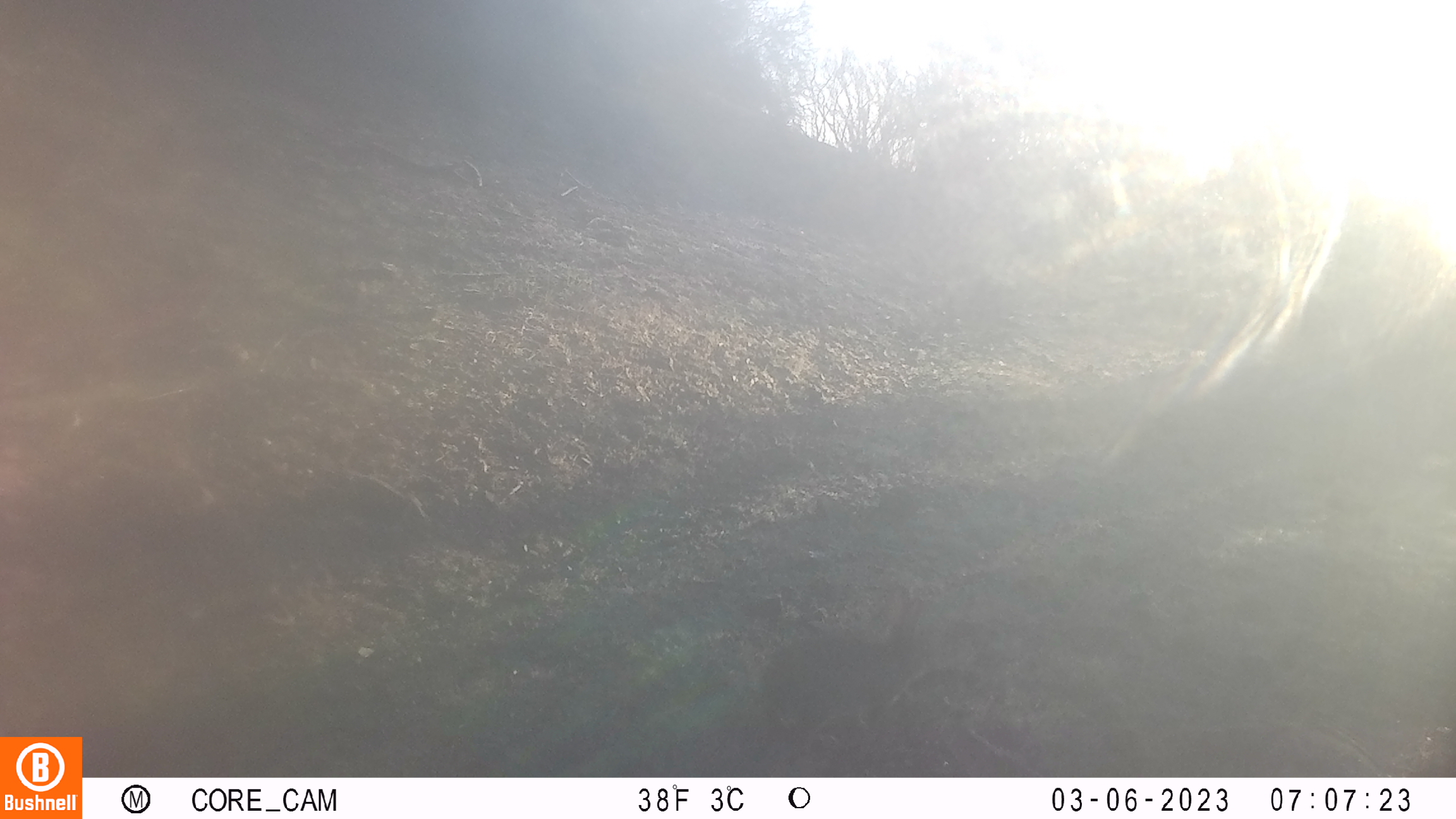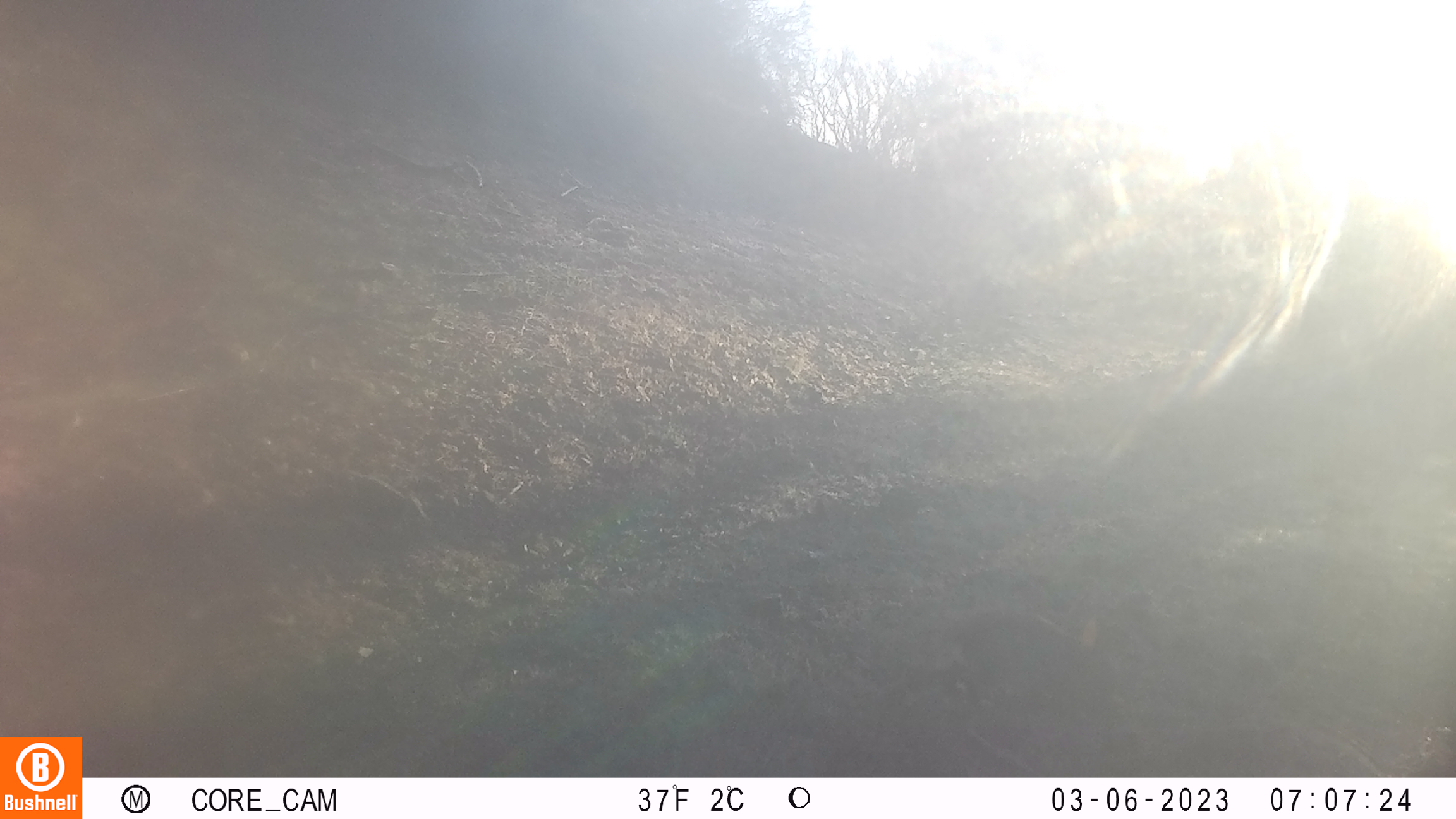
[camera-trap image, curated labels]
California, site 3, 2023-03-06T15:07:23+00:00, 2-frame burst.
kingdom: Animalia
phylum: Chordata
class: Mammalia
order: Lagomorpha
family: Leporidae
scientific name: Leporidae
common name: rabbit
Rabbit (Leporidae).